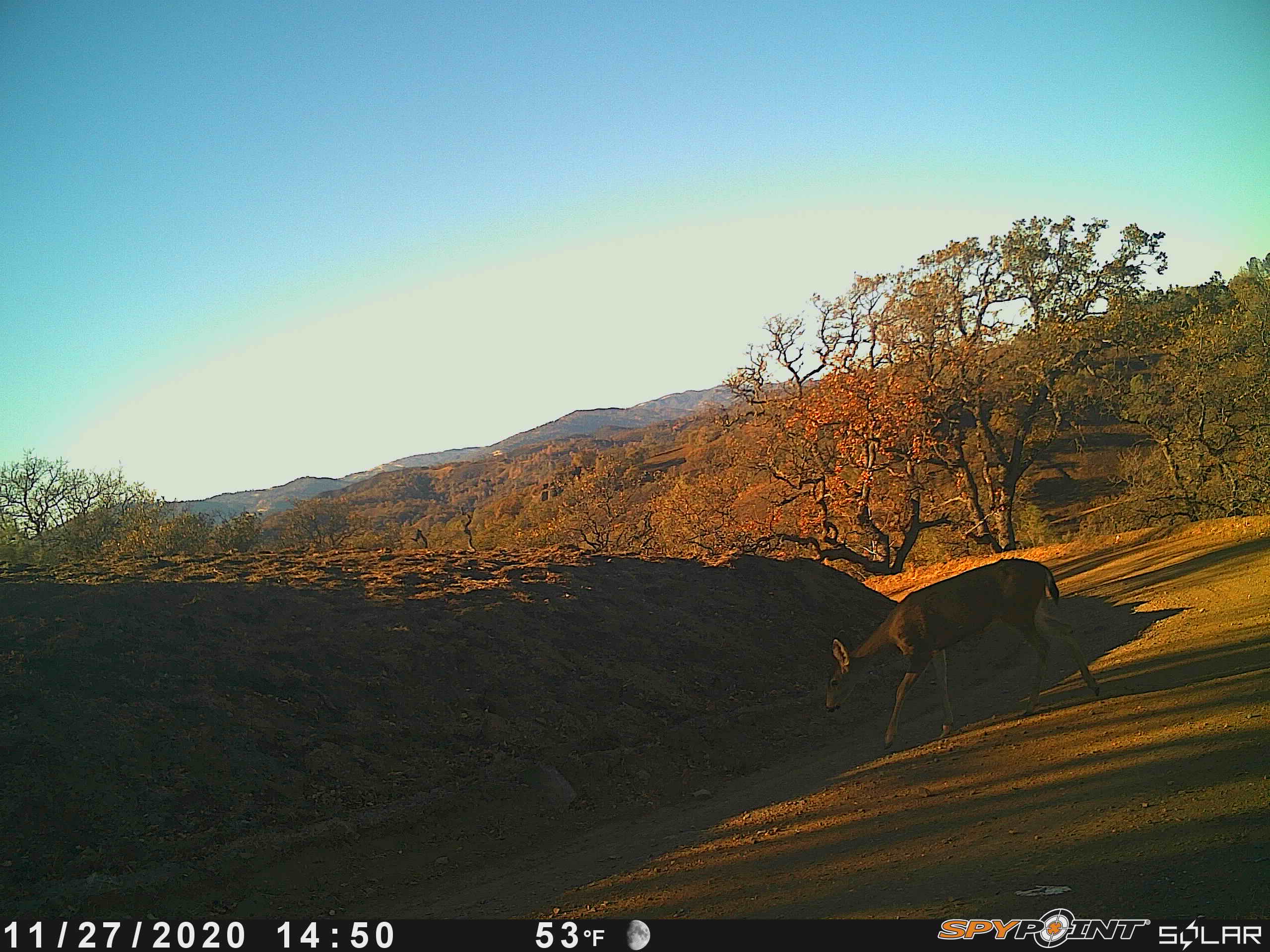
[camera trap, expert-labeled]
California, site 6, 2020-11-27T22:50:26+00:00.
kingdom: Animalia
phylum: Chordata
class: Mammalia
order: Artiodactyla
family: Cervidae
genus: Odocoileus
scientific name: Odocoileus hemionus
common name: mule deer